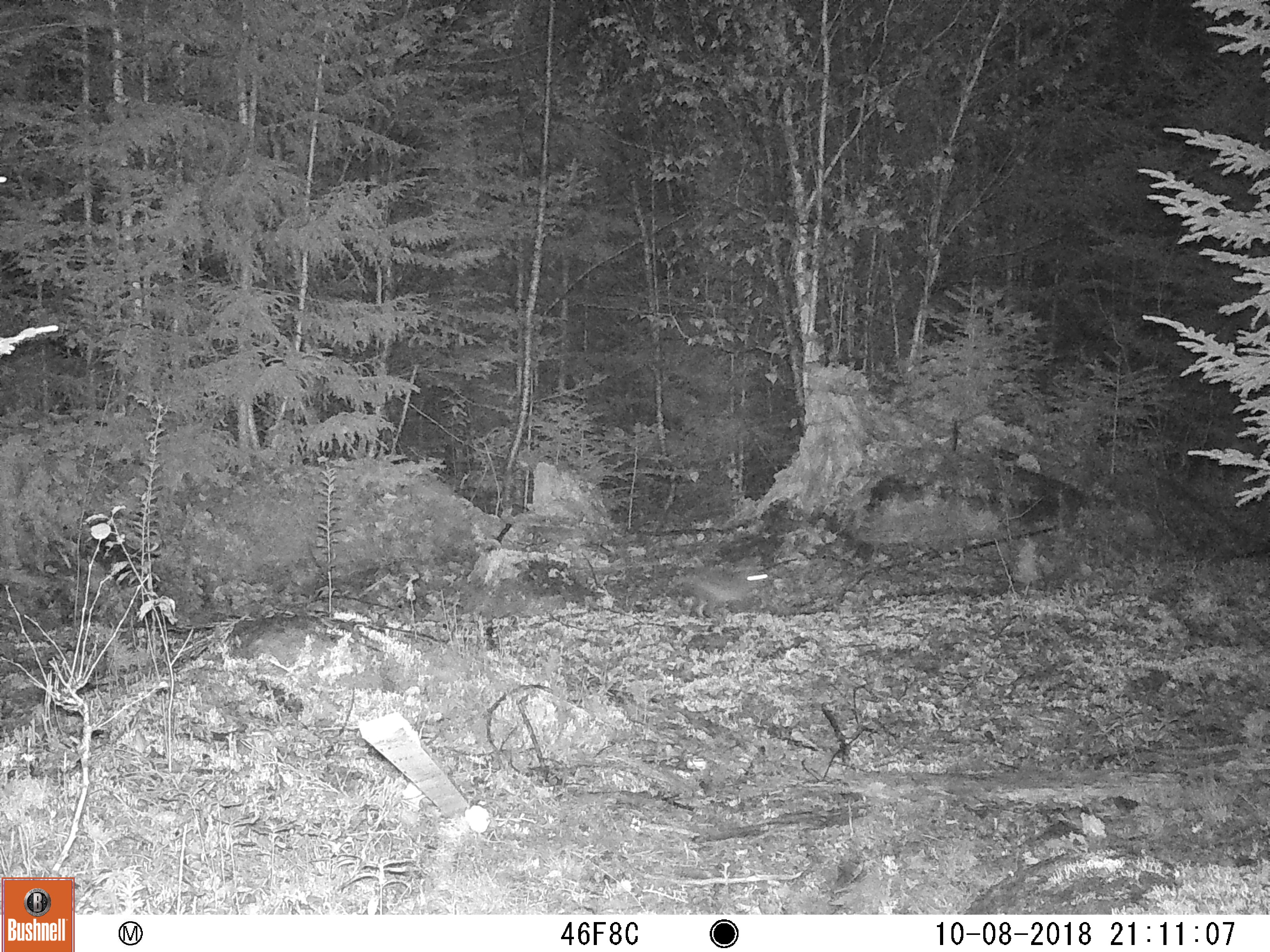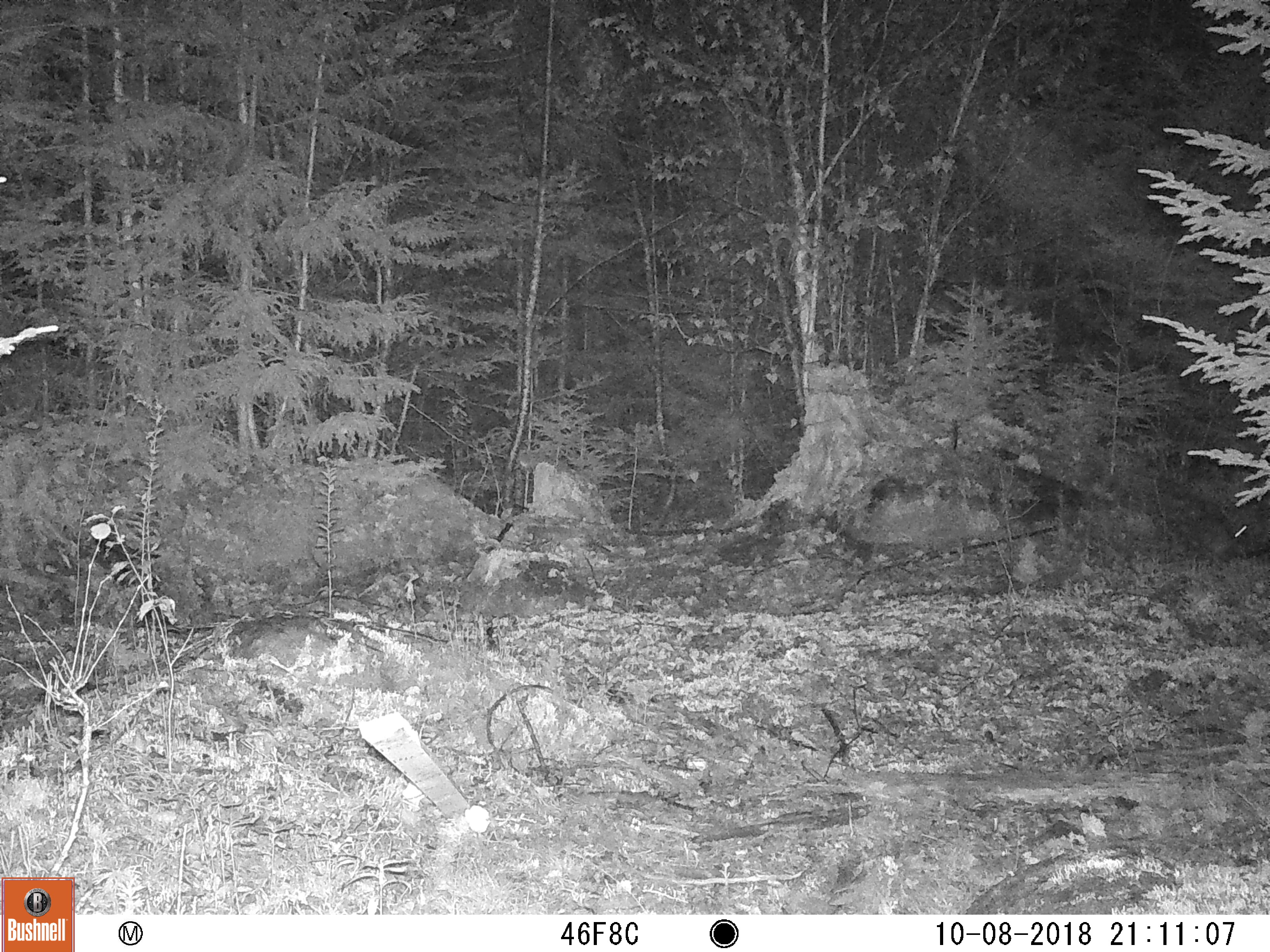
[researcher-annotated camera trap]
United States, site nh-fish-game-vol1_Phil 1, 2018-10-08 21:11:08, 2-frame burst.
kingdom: Animalia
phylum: Chordata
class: Mammalia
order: Lagomorpha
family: Leporidae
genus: Lepus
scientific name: Lepus americanus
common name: snowshoe hare